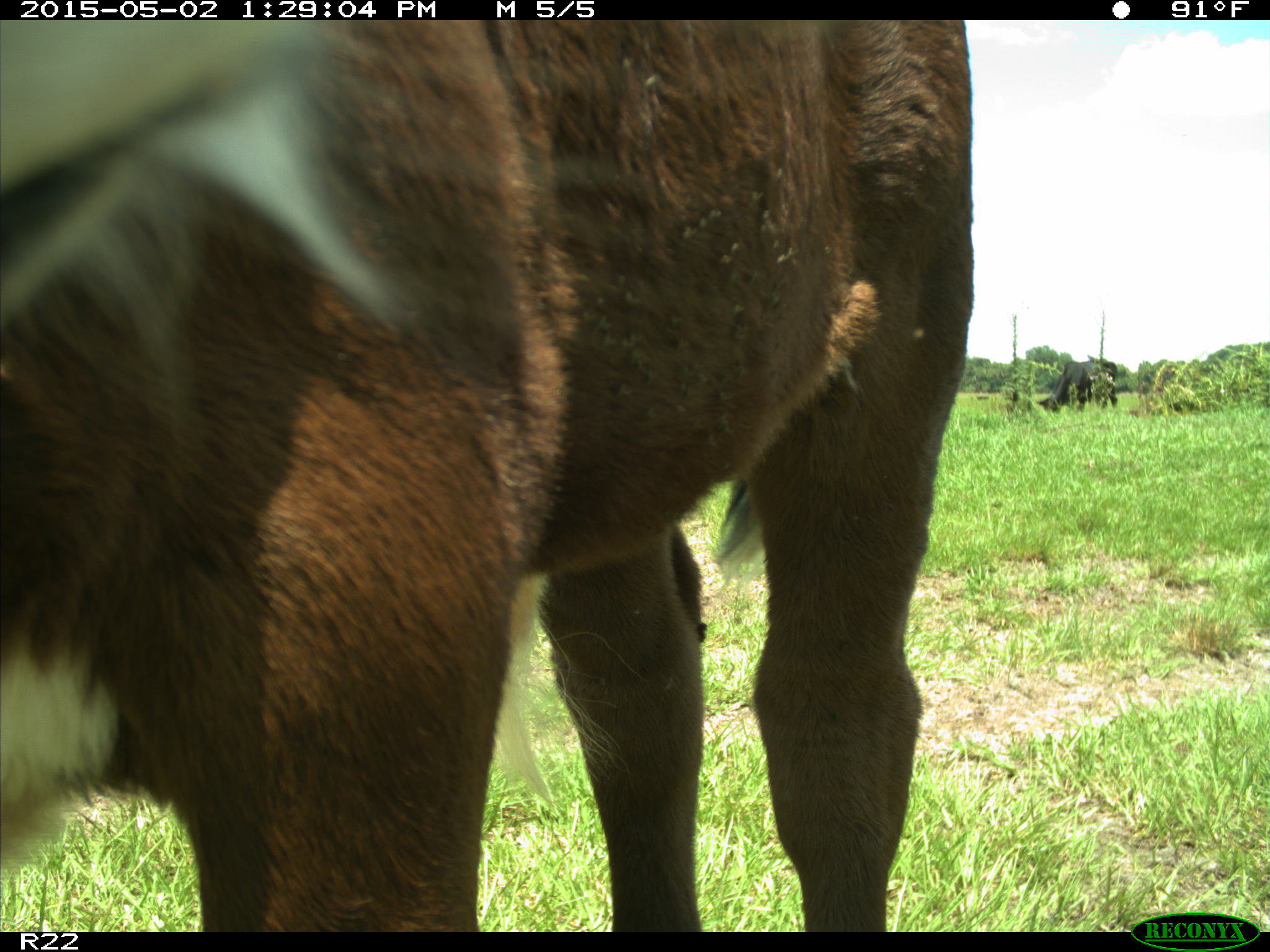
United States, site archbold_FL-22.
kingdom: Animalia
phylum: Chordata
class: Mammalia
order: Artiodactyla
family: Bovidae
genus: Bos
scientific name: Bos taurus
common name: domestic cow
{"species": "Bos taurus (domestic cow)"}